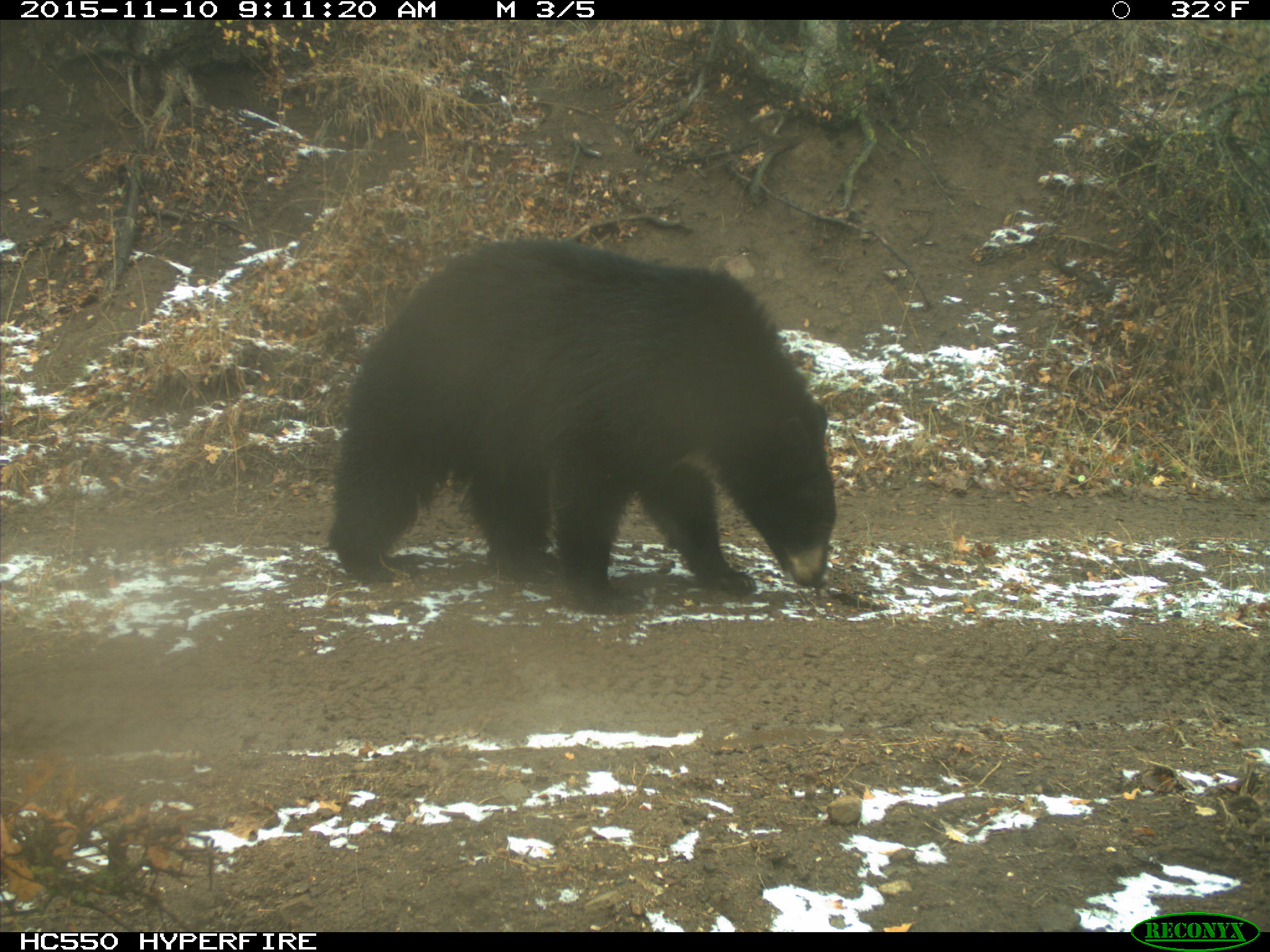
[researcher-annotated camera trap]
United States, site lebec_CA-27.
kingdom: Animalia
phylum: Chordata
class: Mammalia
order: Carnivora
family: Ursidae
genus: Ursus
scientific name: Ursus americanus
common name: american black bear